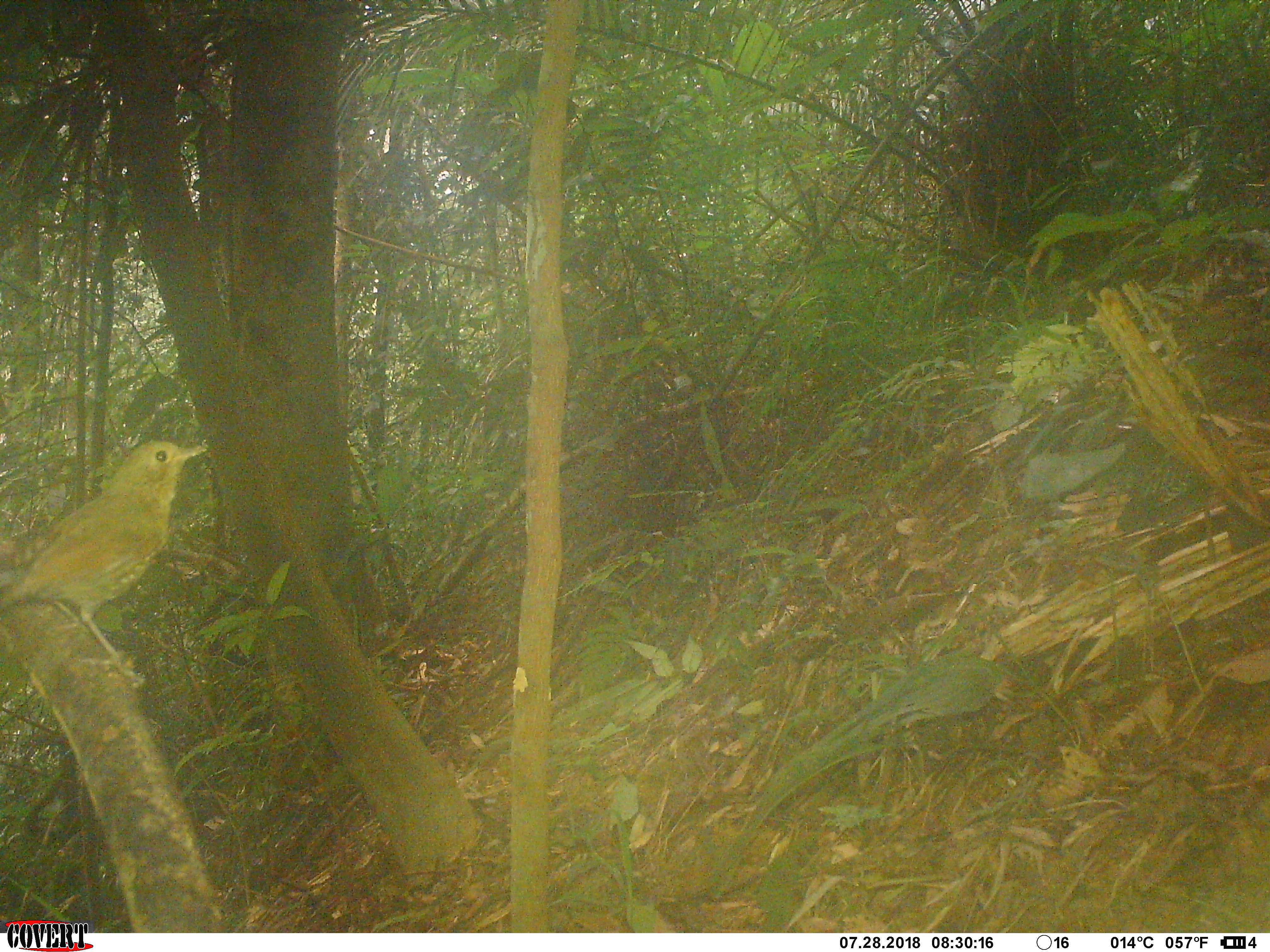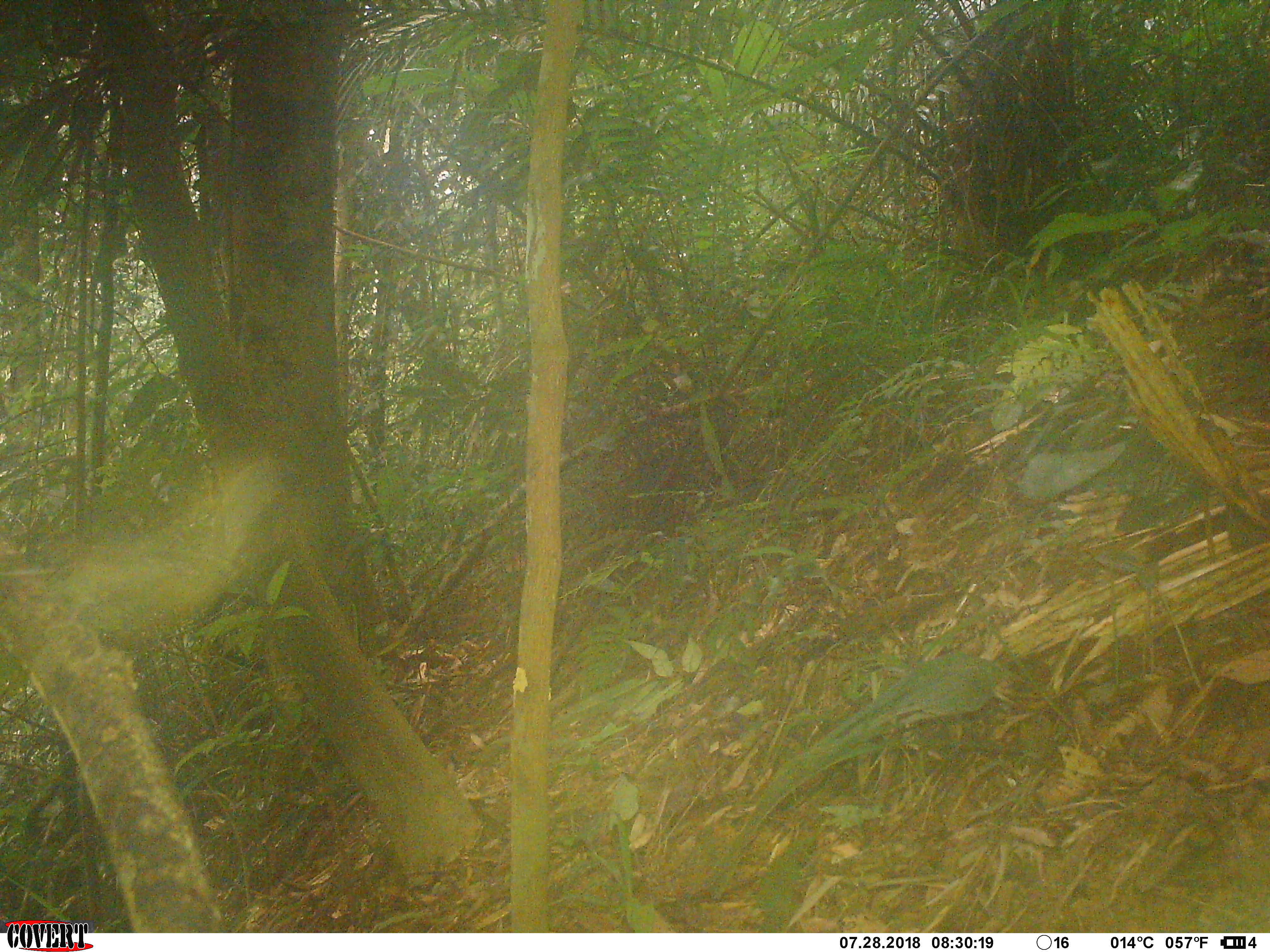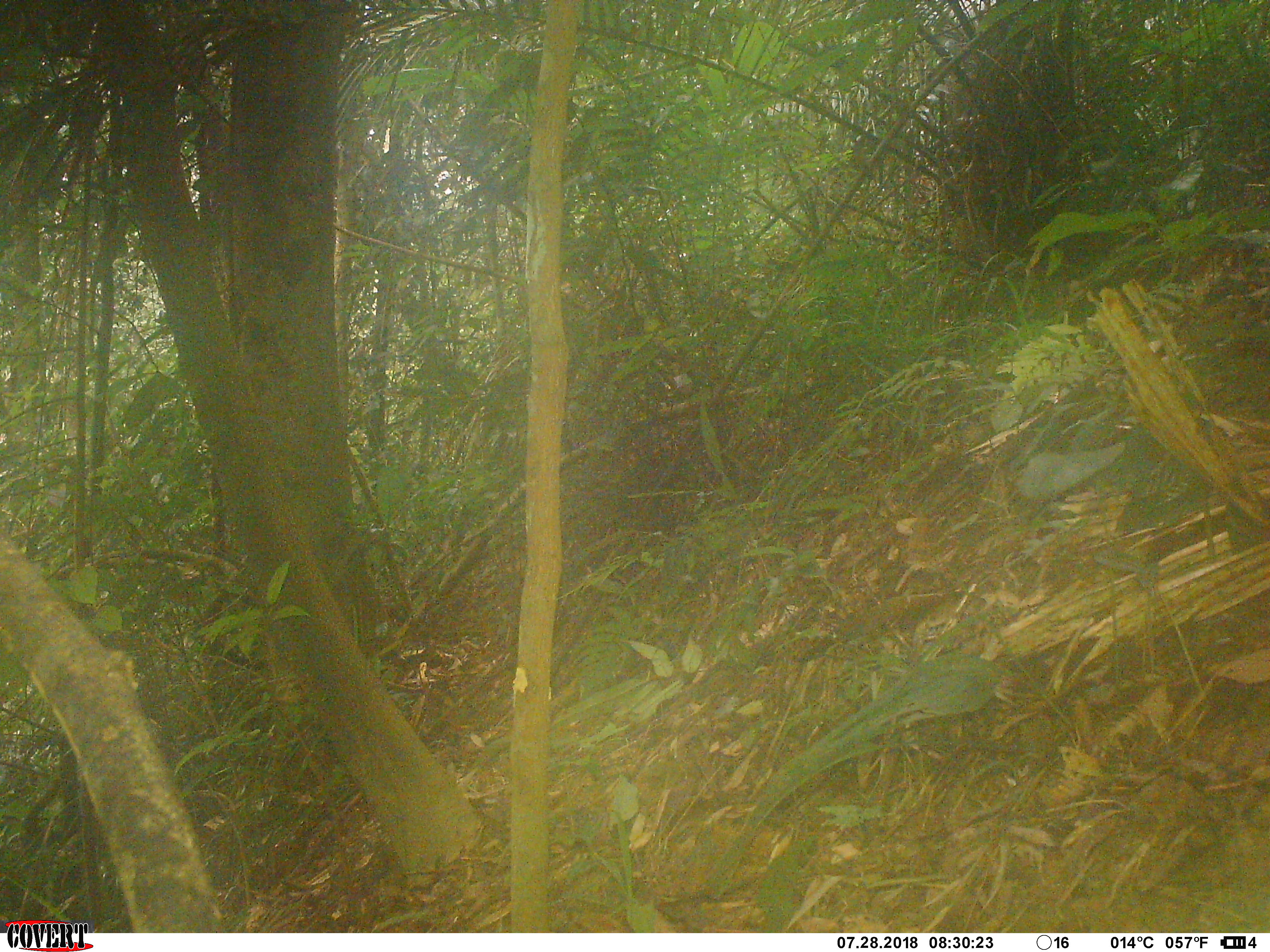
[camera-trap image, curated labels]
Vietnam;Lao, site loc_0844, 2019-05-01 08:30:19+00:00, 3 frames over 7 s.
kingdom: Animalia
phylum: Chordata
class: Aves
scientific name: Aves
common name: bird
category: unidentified bird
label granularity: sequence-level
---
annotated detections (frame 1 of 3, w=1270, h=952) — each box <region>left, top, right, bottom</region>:
unidentified bird: <region>0, 435, 208, 687</region>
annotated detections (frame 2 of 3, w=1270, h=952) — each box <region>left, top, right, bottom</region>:
unidentified bird: <region>0, 446, 293, 642</region>